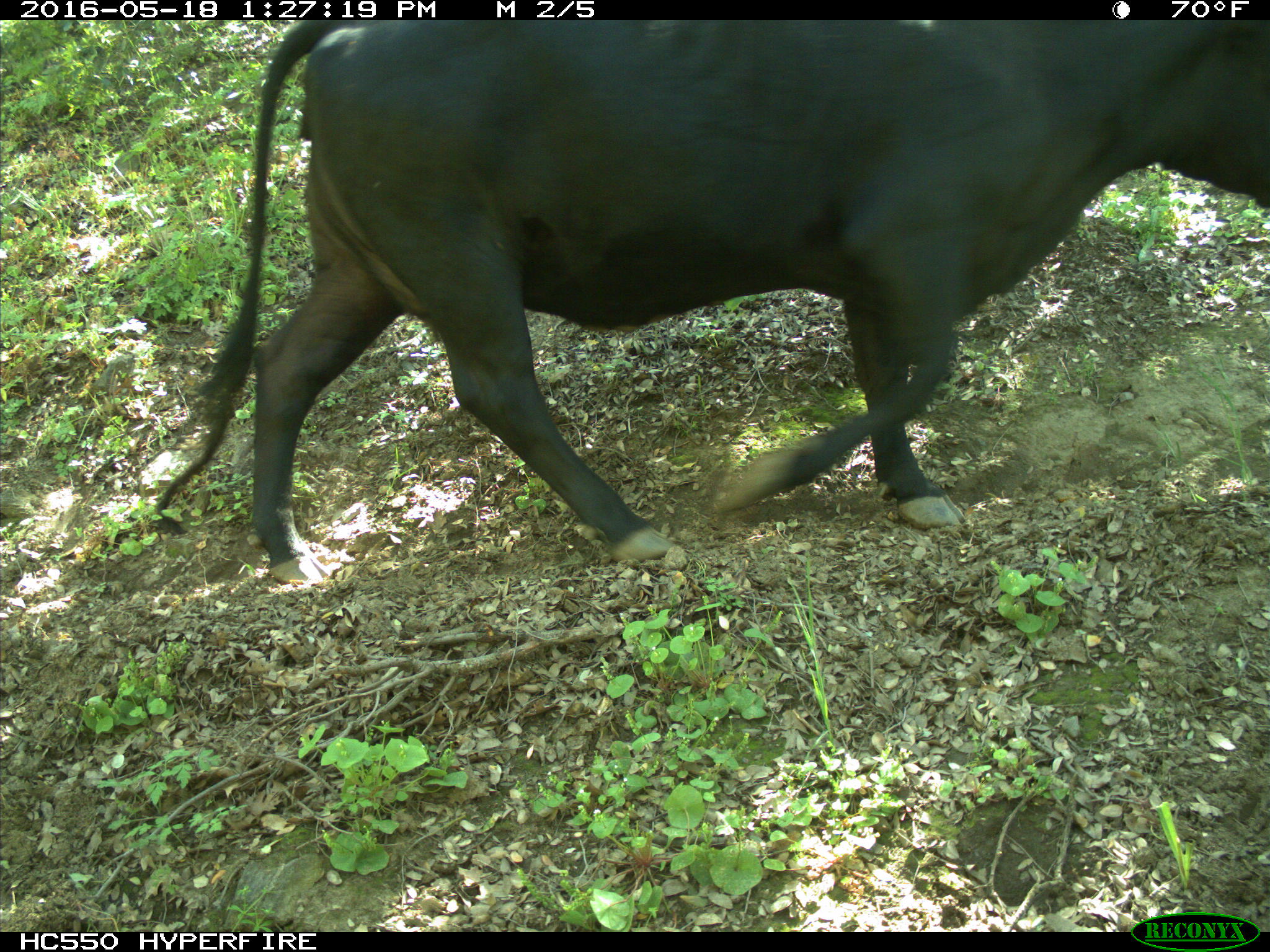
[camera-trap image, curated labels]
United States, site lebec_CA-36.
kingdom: Animalia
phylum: Chordata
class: Mammalia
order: Artiodactyla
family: Bovidae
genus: Bos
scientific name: Bos taurus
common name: domestic cow